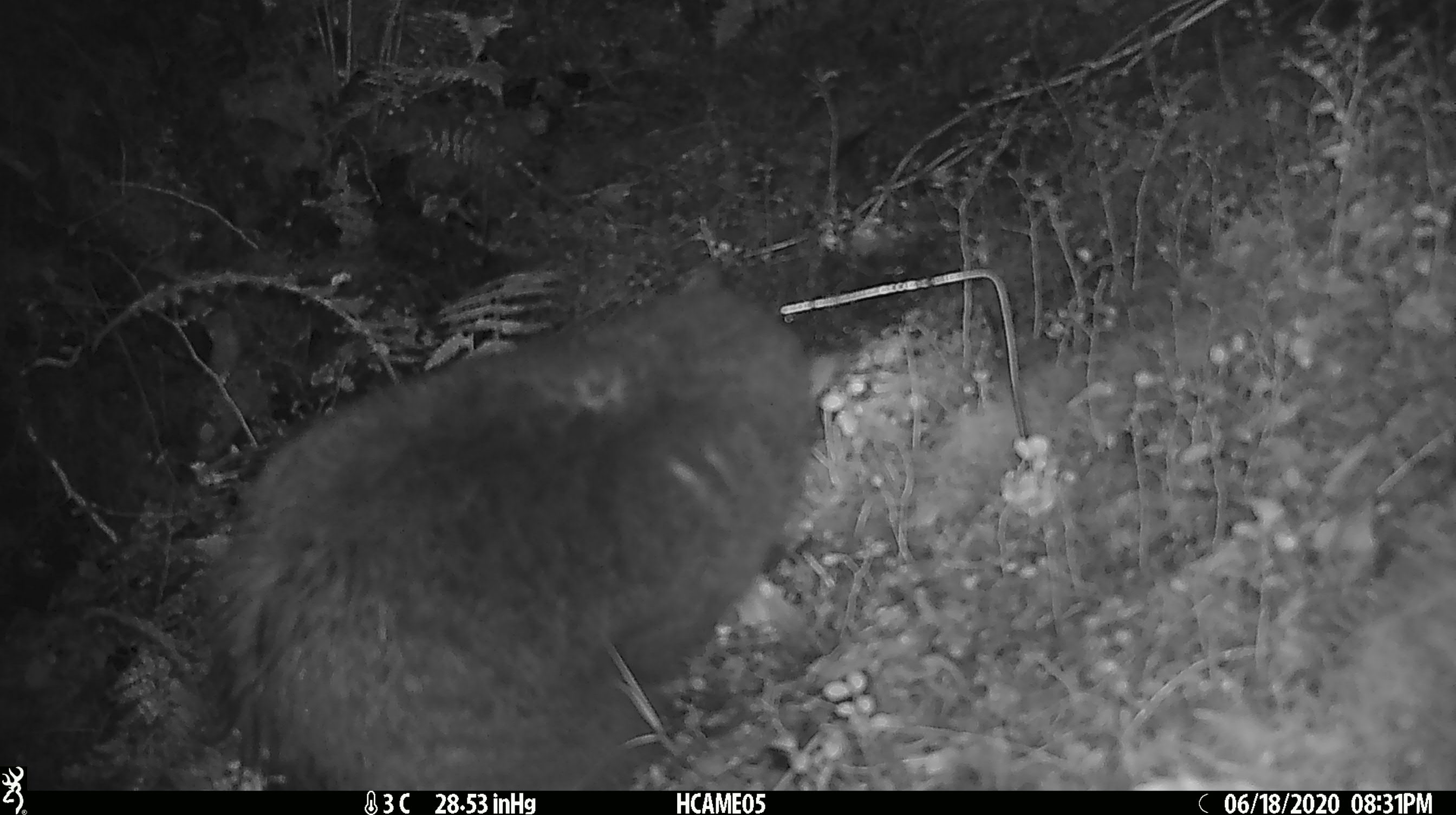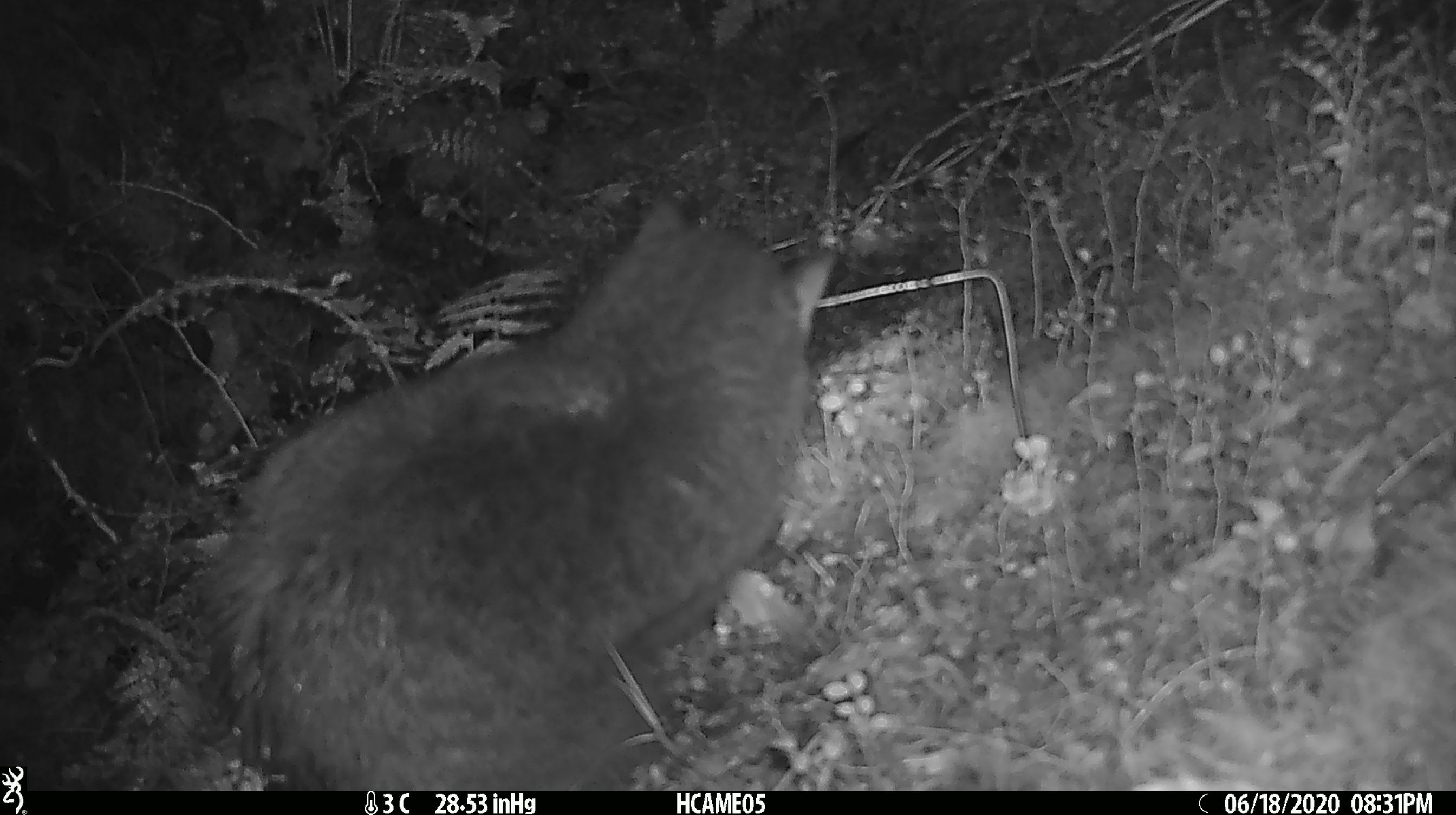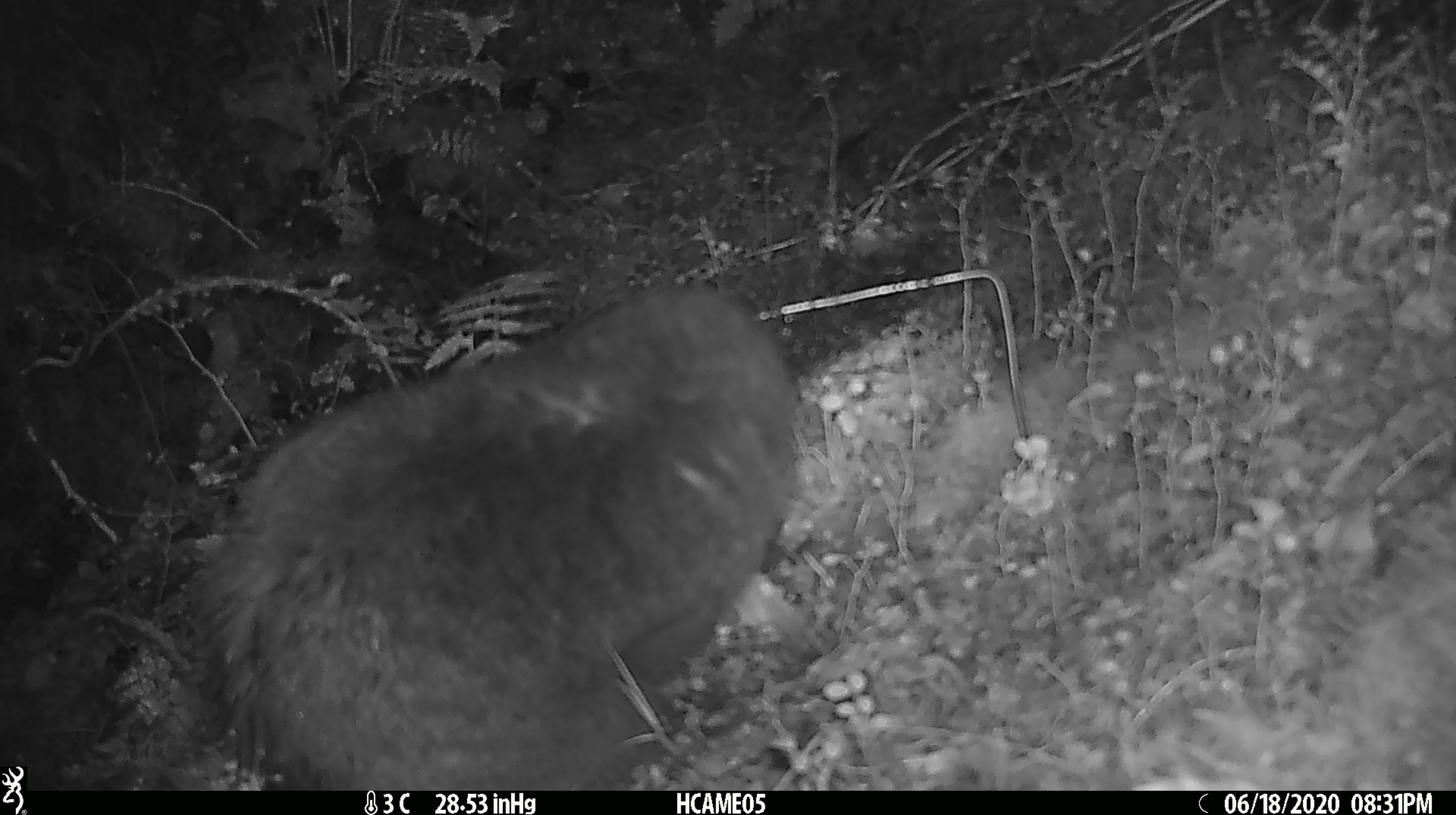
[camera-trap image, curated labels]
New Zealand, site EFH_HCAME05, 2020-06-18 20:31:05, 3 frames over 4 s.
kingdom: Animalia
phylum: Chordata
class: Mammalia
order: Carnivora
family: Felidae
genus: Felis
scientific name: Felis catus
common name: domestic cat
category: cat